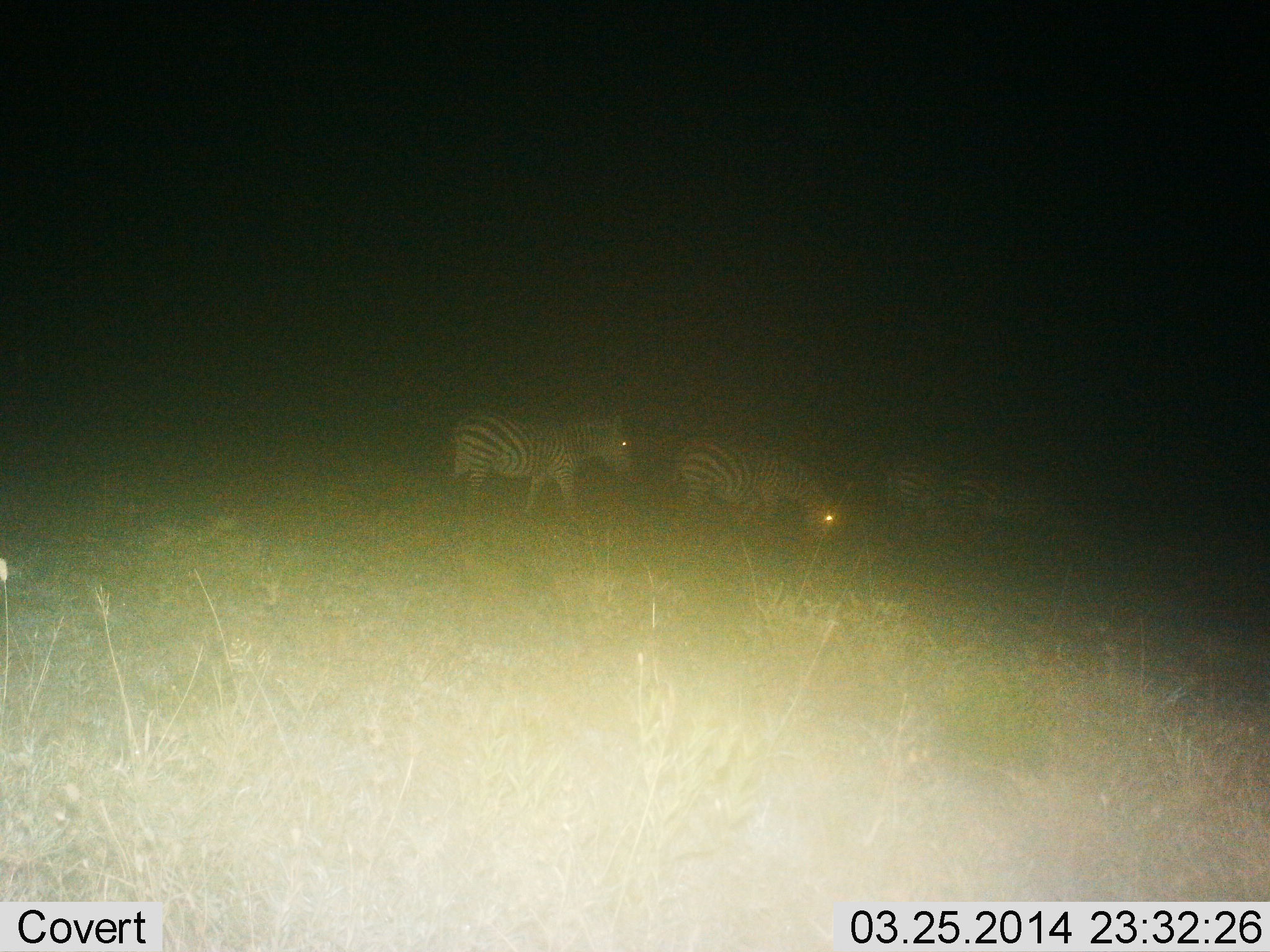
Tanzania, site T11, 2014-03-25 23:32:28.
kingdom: Animalia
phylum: Chordata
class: Mammalia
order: Perissodactyla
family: Equidae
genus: Equus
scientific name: Equus quagga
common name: plains zebra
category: zebra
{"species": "zebra (plains zebra) (Equus quagga)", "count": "4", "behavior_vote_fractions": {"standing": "50%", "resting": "0%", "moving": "70%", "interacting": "0%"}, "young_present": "0%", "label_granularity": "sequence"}